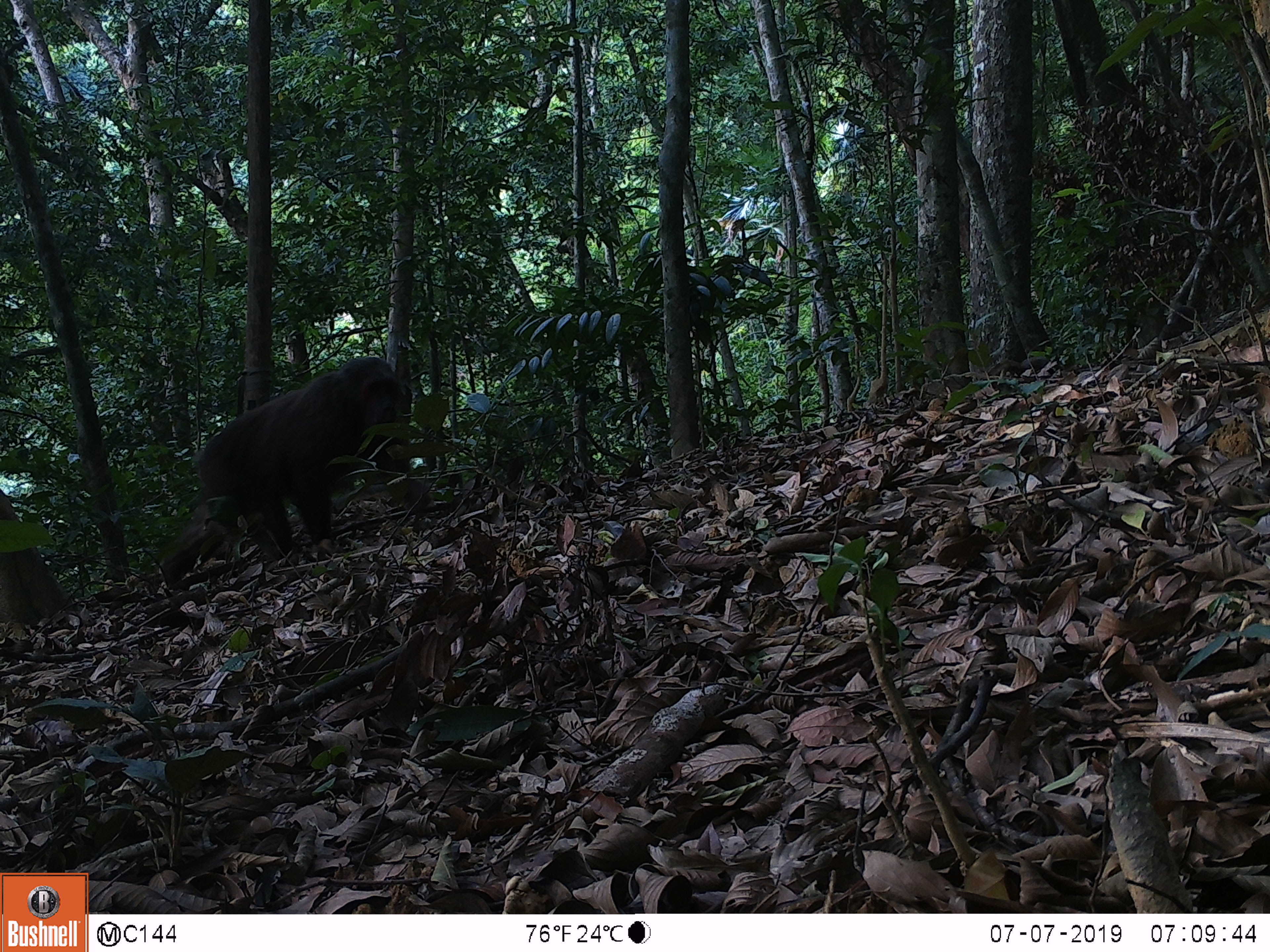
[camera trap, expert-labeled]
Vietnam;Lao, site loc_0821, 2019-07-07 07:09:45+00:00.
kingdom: Animalia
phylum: Chordata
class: Mammalia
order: Primates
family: Cercopithecidae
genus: Macaca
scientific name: Macaca arctoides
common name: stump-tailed macaque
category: stump tailed macaque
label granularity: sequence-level